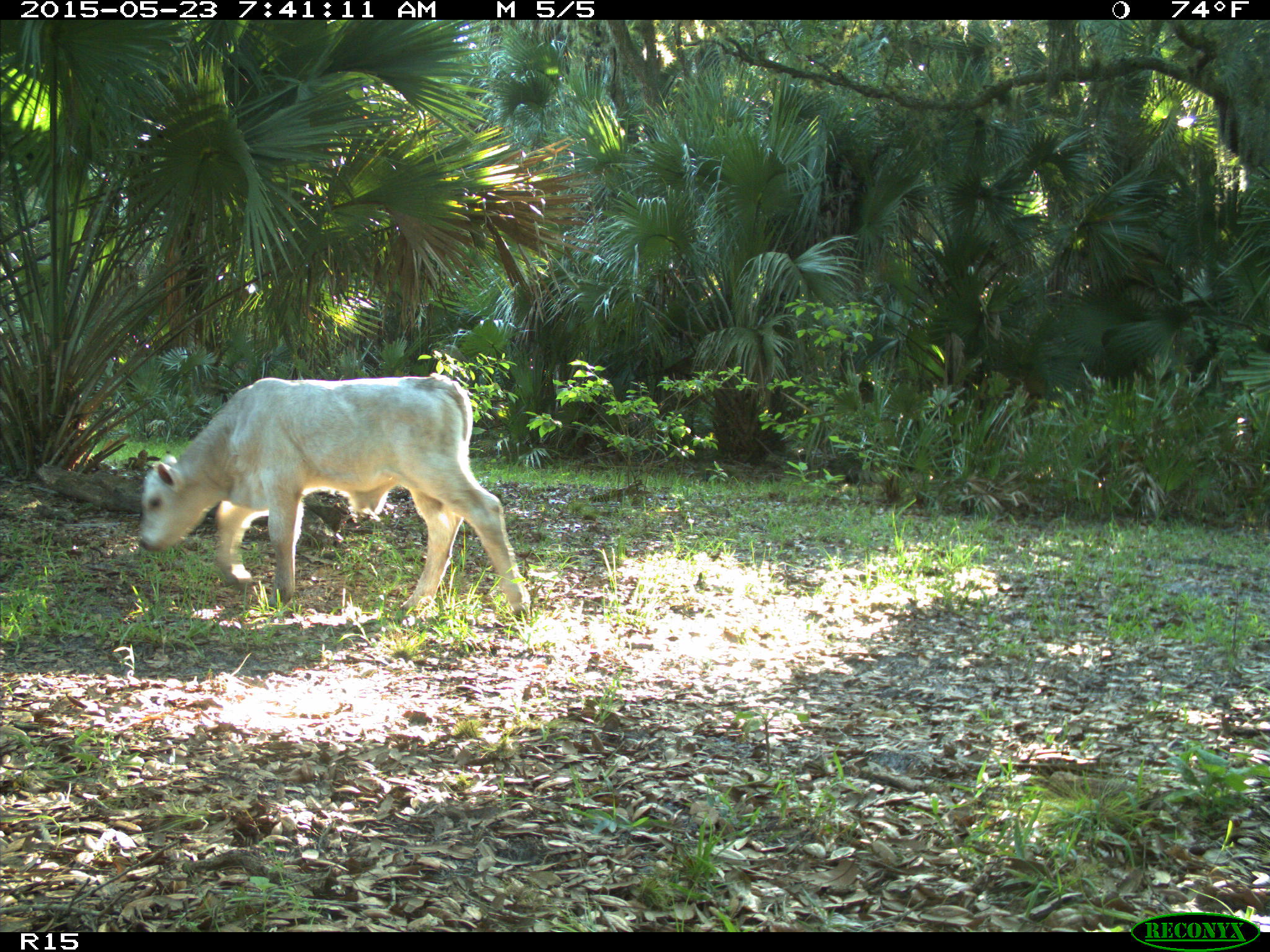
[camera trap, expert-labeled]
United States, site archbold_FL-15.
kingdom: Animalia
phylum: Chordata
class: Mammalia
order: Artiodactyla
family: Bovidae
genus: Bos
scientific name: Bos taurus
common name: domestic cow